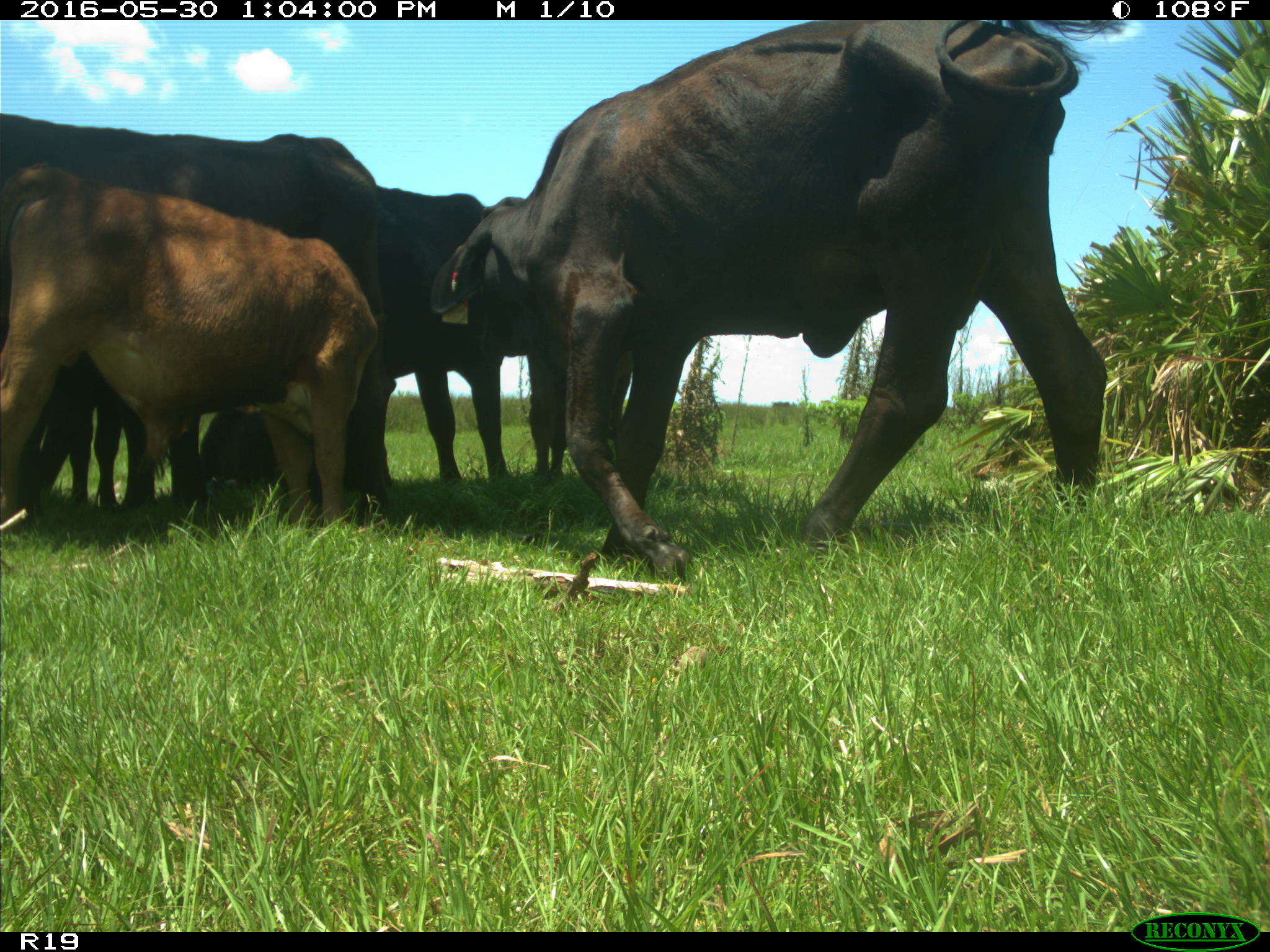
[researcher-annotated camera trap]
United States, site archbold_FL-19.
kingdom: Animalia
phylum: Chordata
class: Mammalia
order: Artiodactyla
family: Bovidae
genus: Bos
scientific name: Bos taurus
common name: domestic cow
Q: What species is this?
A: Bos taurus (domestic cow).